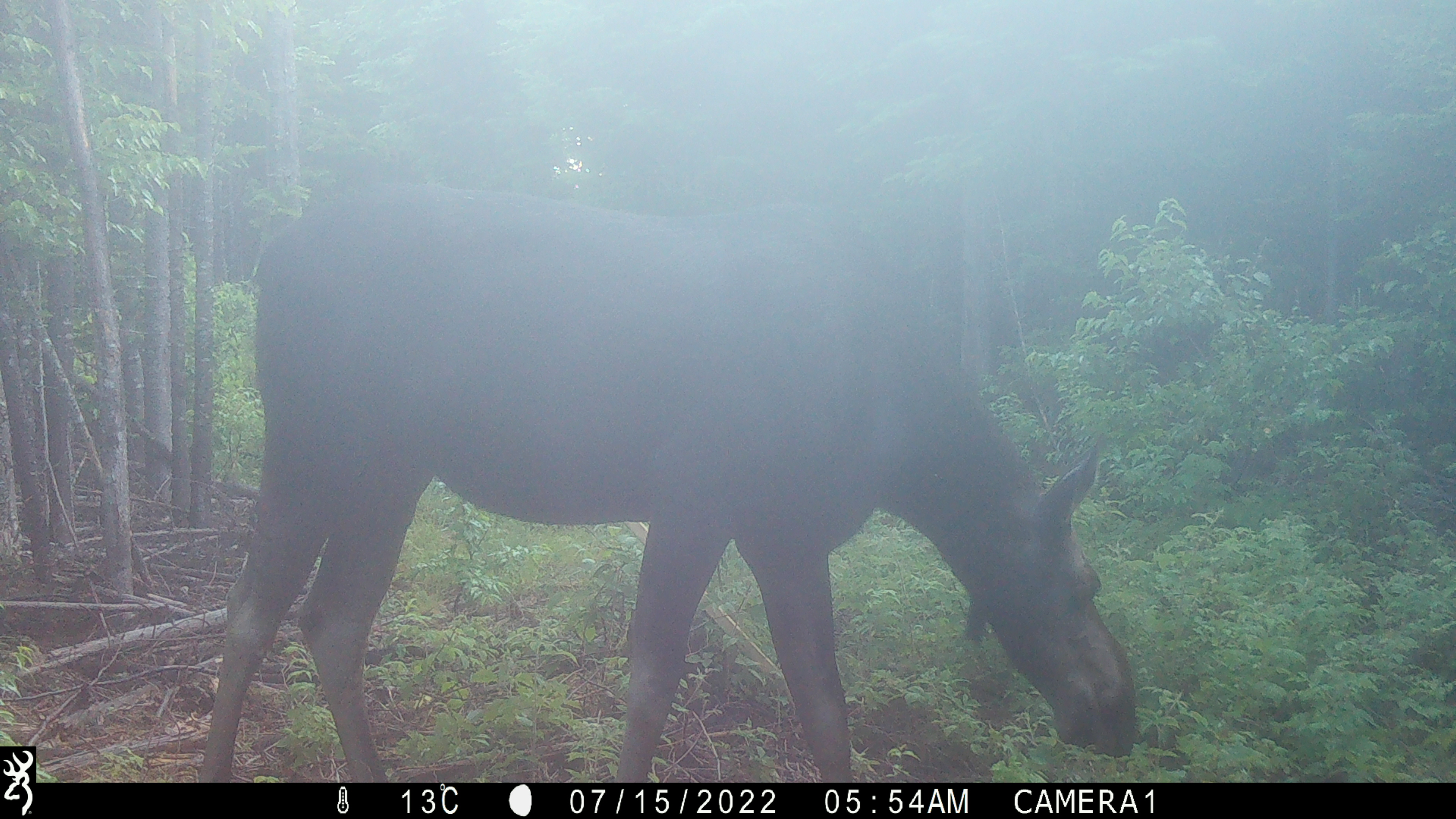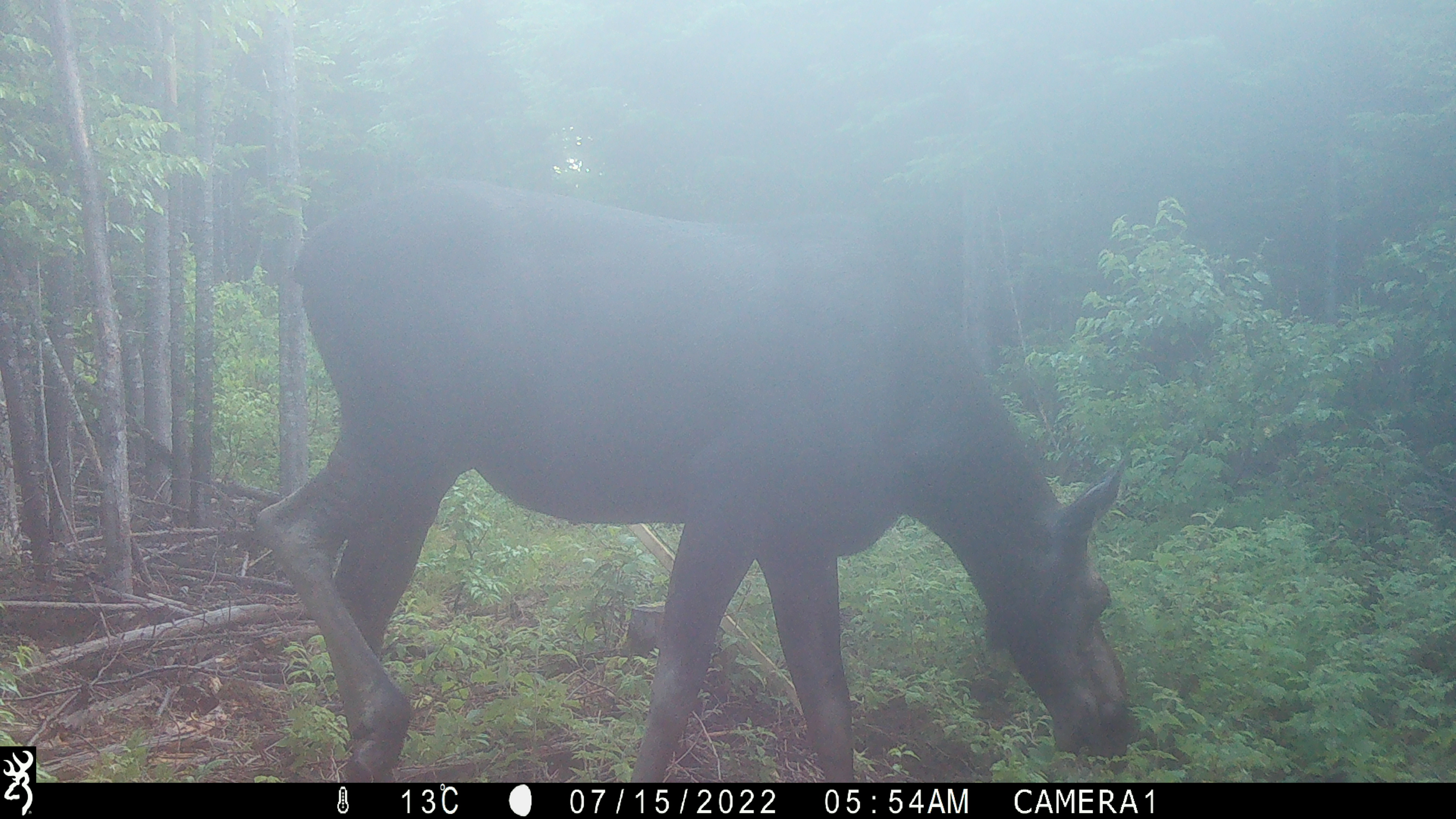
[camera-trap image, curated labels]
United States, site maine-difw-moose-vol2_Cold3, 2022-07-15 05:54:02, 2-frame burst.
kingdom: Animalia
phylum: Chordata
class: Mammalia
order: Artiodactyla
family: Cervidae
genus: Alces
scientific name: Alces alces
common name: moose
Moose (Alces alces).